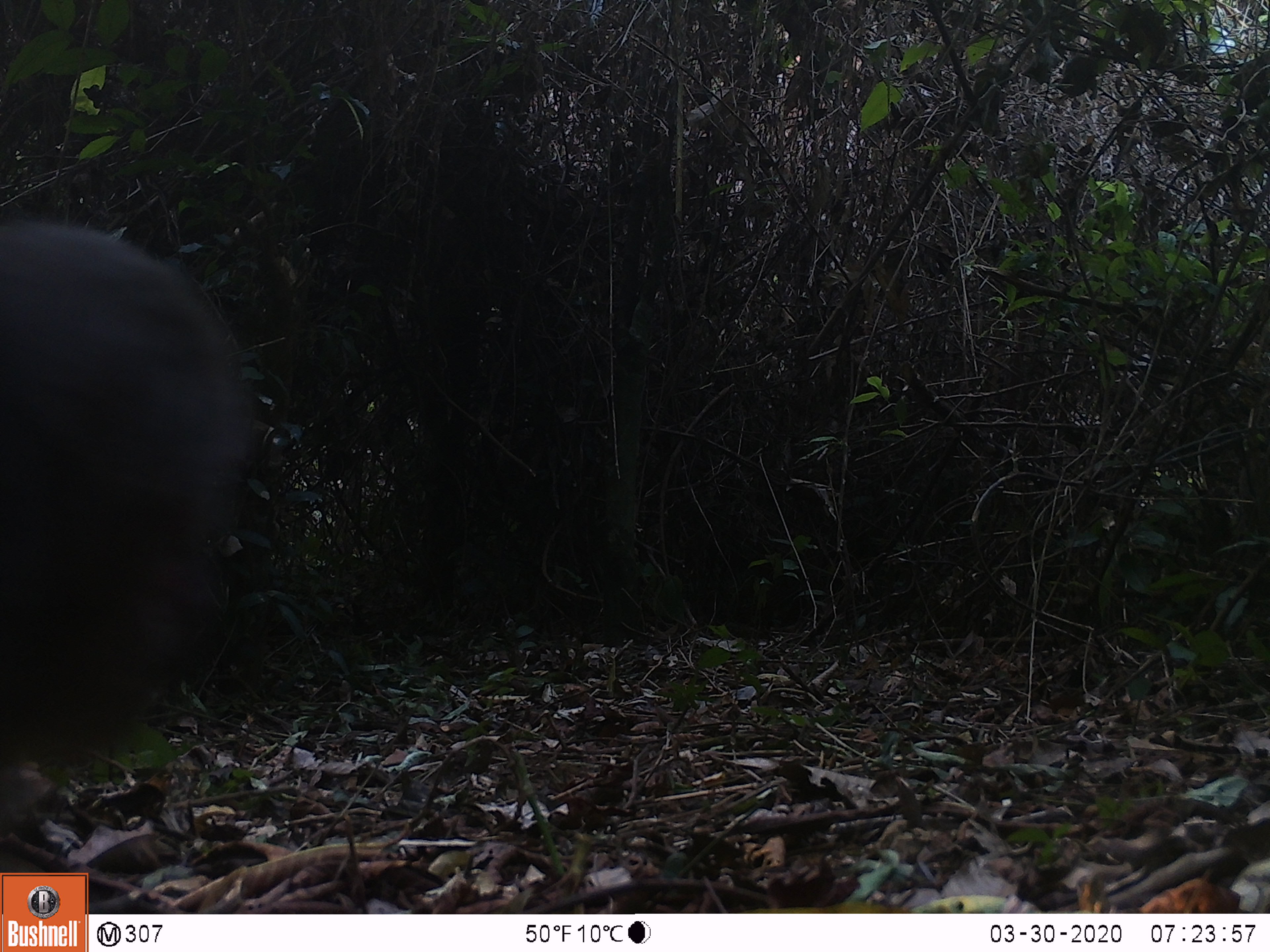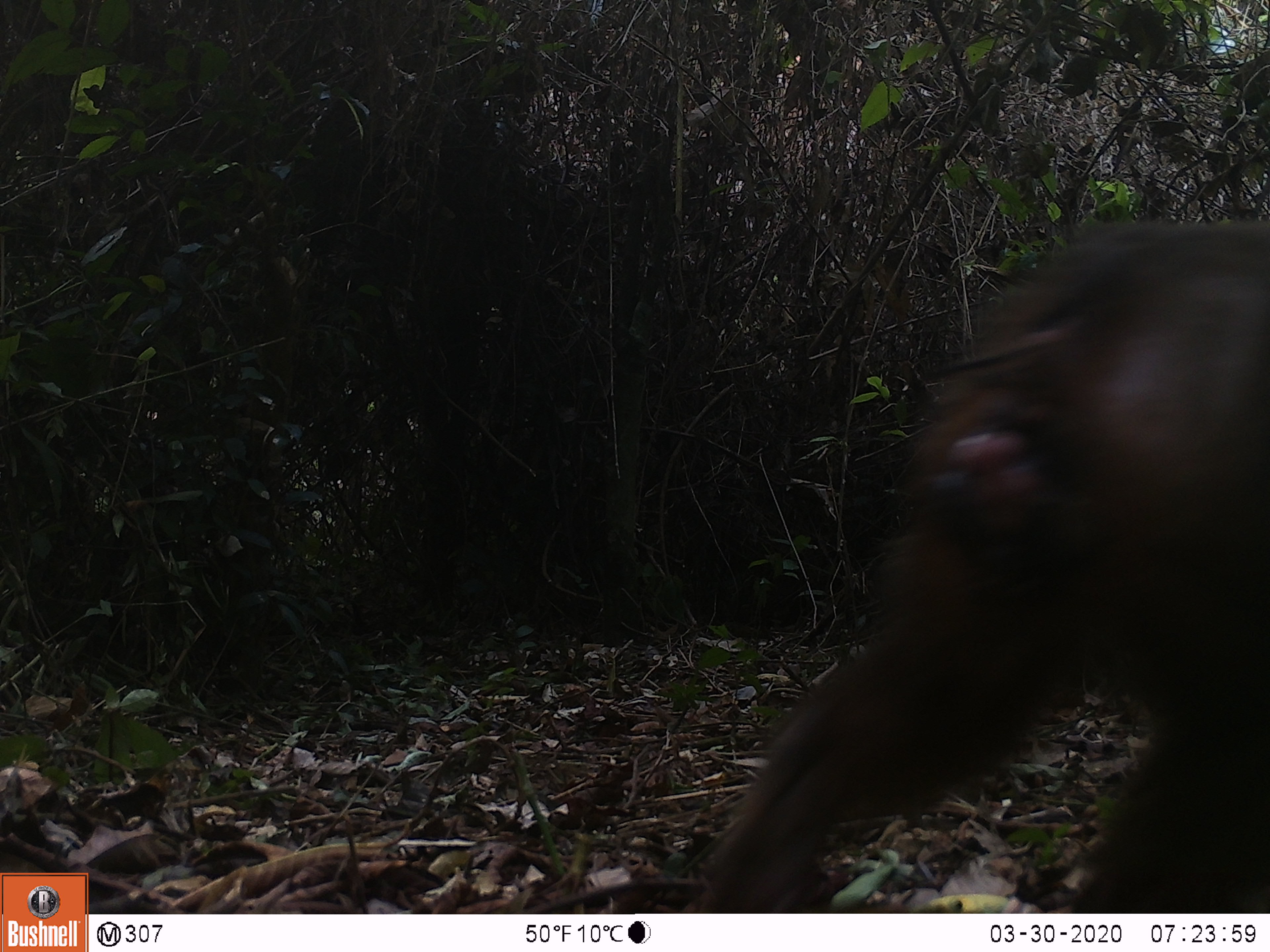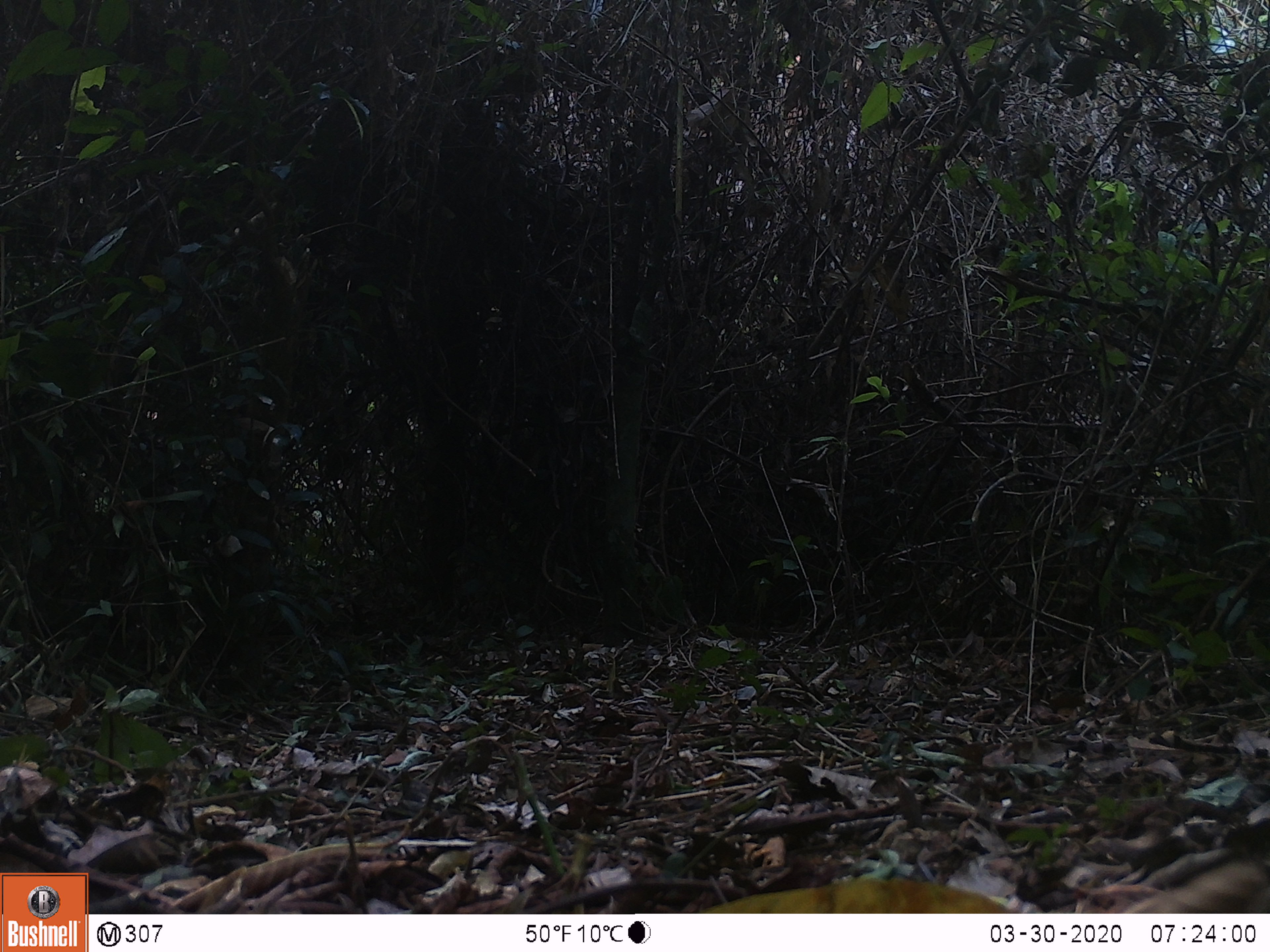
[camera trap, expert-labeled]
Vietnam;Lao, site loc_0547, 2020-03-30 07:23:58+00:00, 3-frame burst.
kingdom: Animalia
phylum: Chordata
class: Mammalia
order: Primates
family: Cercopithecidae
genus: Macaca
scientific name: Macaca arctoides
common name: stump-tailed macaque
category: stump tailed macaque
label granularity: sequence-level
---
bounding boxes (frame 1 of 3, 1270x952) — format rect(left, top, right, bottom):
stump tailed macaque: rect(0, 219, 253, 822)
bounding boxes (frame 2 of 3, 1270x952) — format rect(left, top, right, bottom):
stump tailed macaque: rect(679, 217, 1270, 912)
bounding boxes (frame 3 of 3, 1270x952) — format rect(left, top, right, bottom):
stump tailed macaque: rect(1120, 855, 1270, 913)